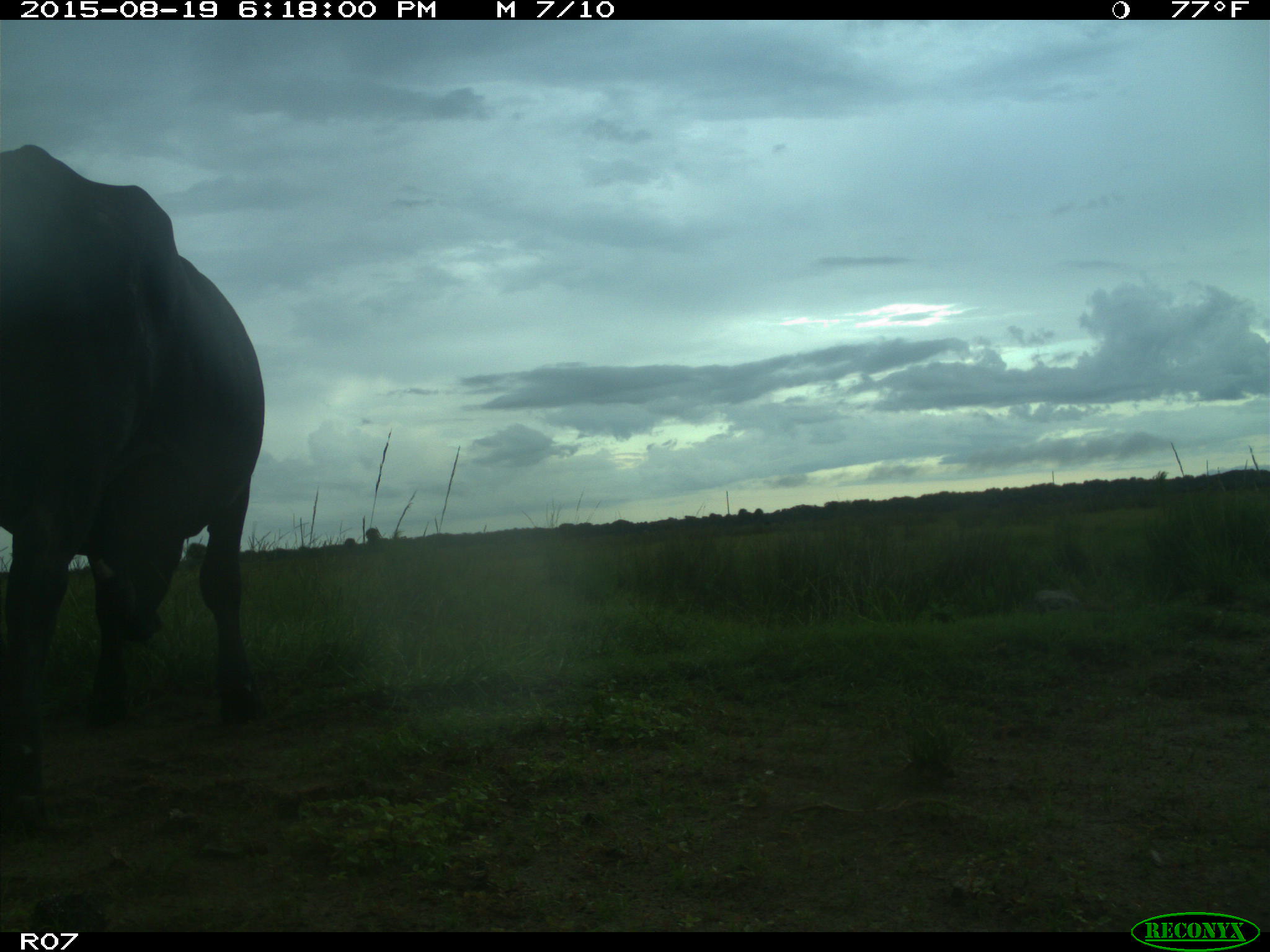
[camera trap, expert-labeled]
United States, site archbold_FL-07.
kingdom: Animalia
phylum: Chordata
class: Mammalia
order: Artiodactyla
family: Bovidae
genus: Bos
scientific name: Bos taurus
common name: domestic cow